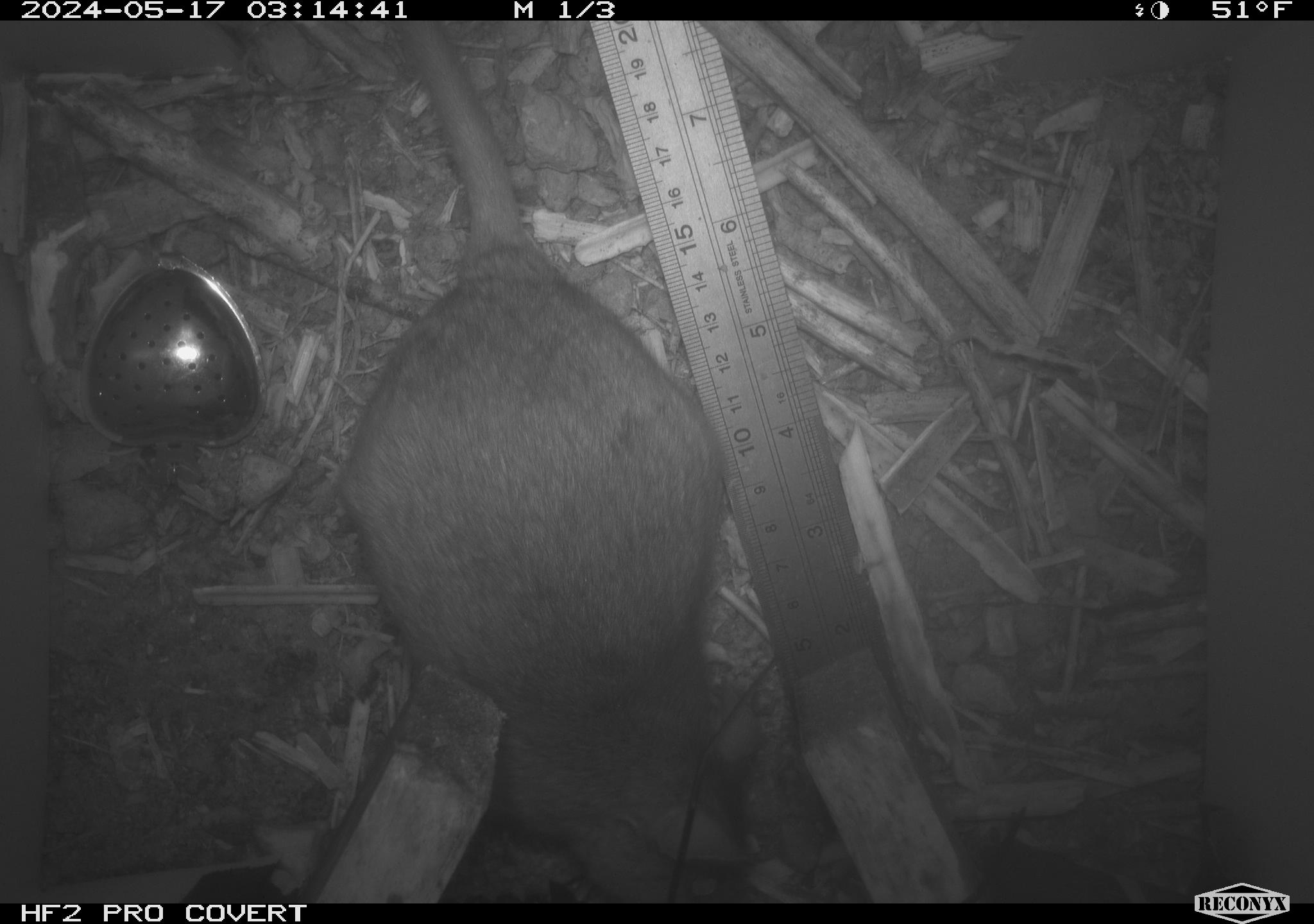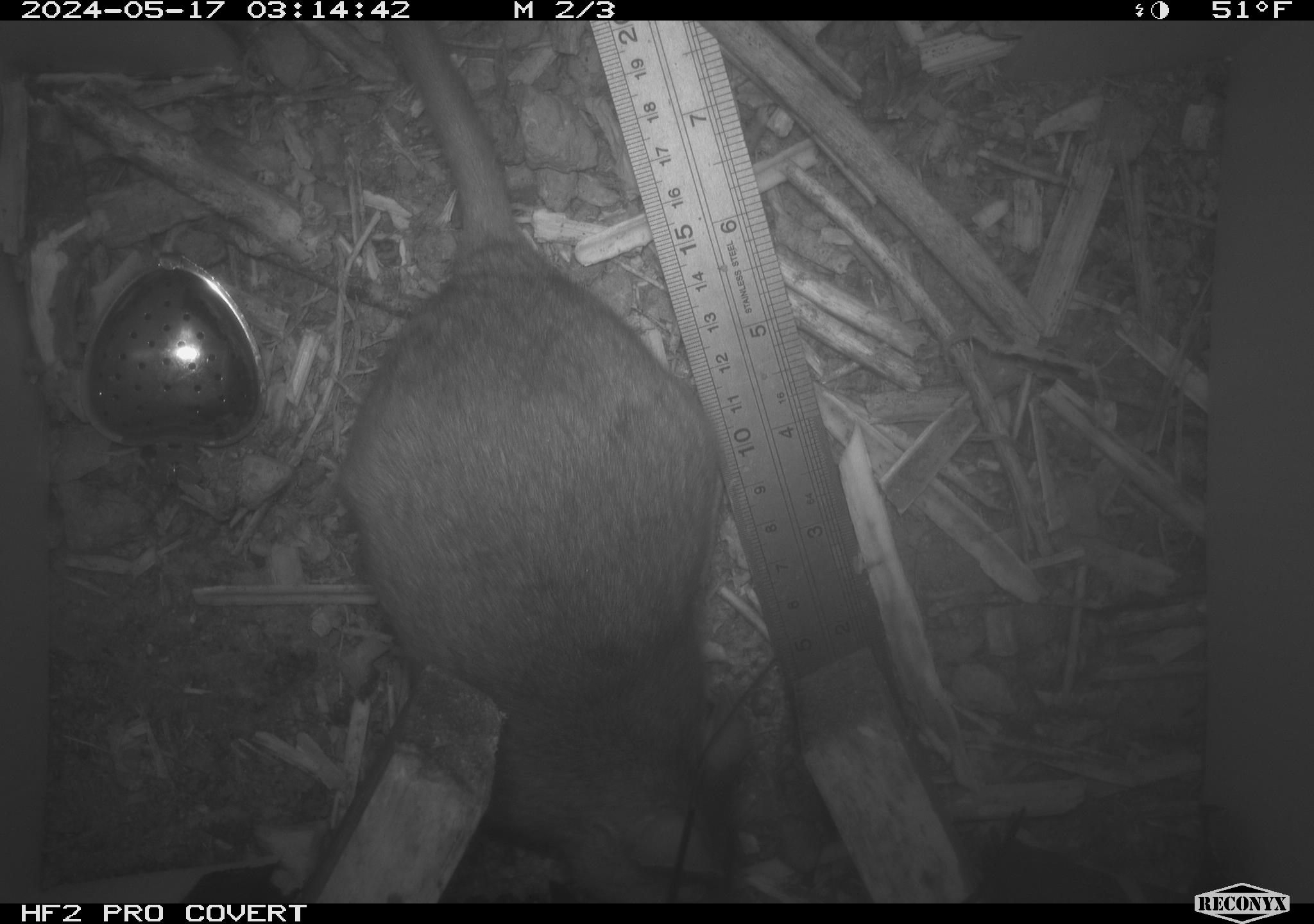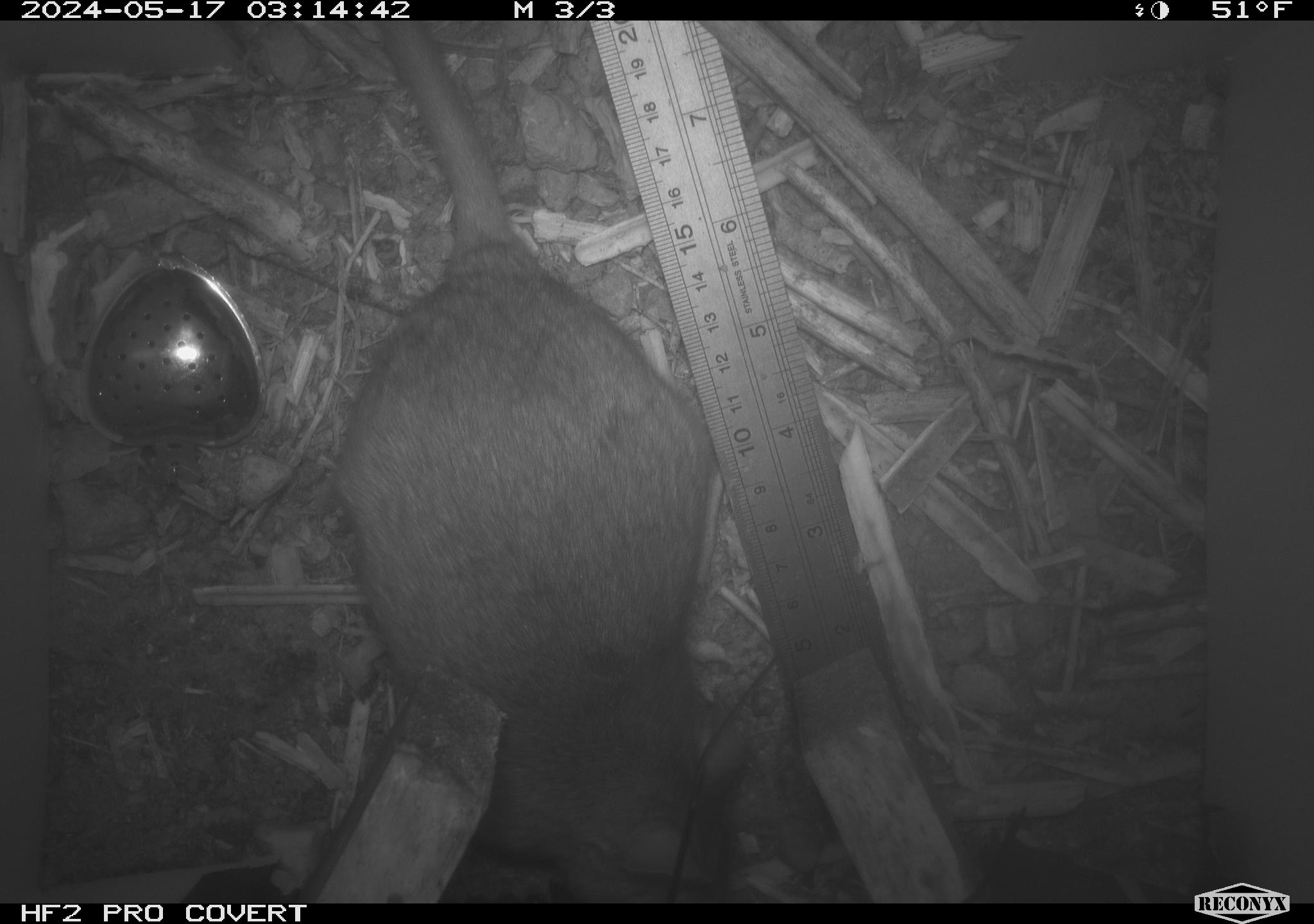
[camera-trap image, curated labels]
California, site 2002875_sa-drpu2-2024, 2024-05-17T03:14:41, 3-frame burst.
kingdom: Animalia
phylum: Chordata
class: Mammalia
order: Rodentia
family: Cricetidae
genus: Neotoma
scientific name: Neotoma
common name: pack rat or woodrat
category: neotoma species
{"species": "neotoma species (pack rat or woodrat) (Neotoma)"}